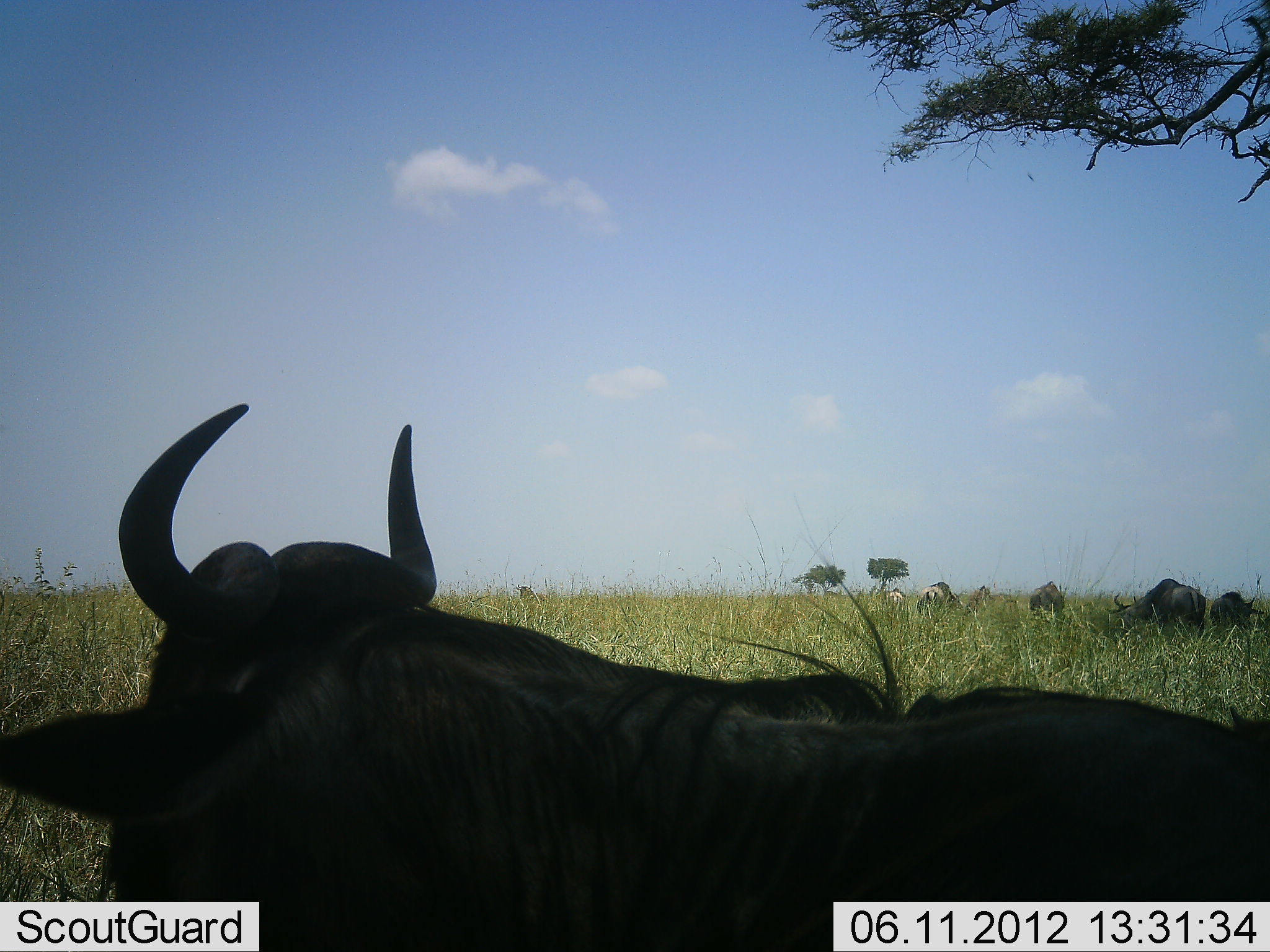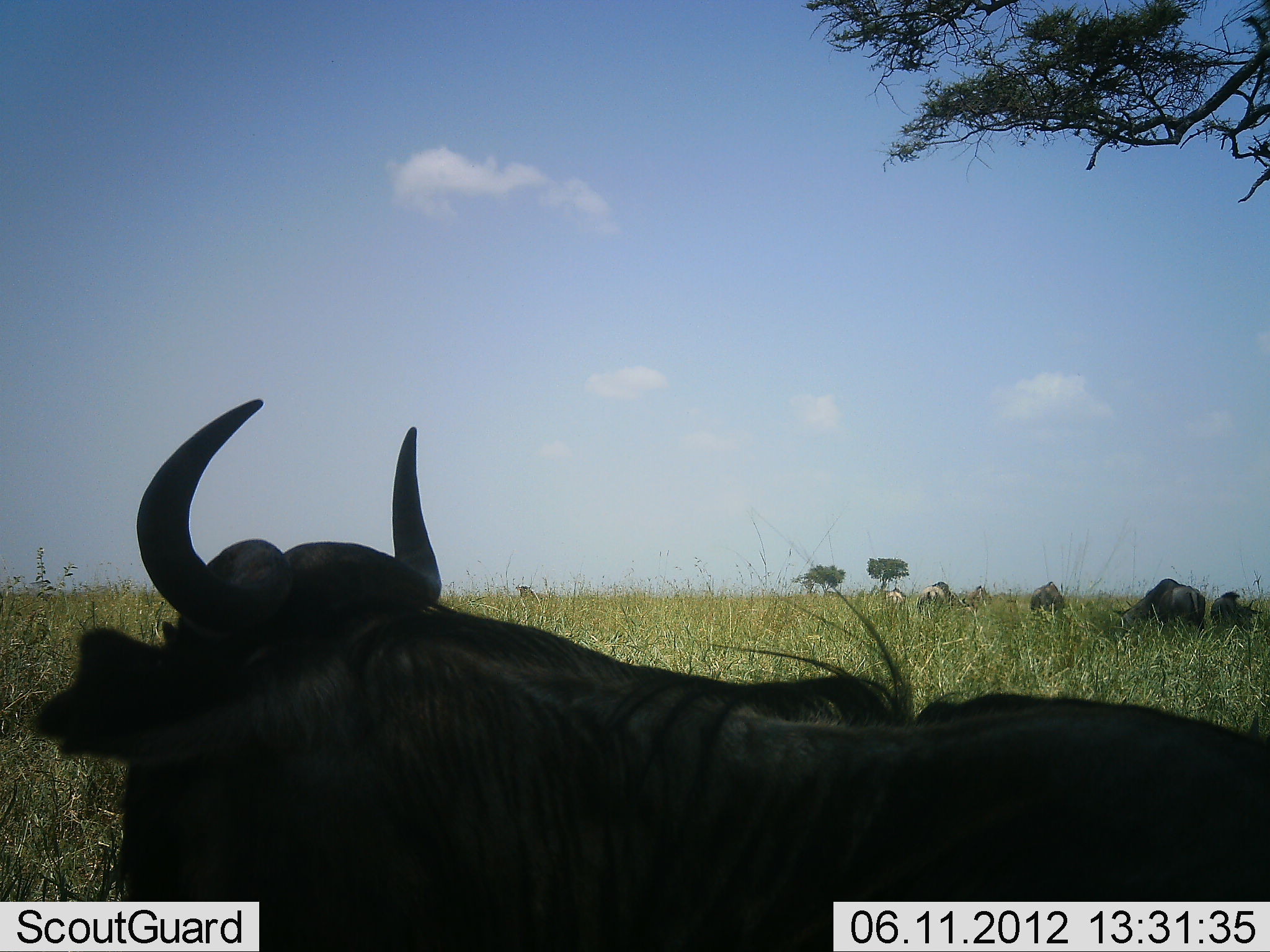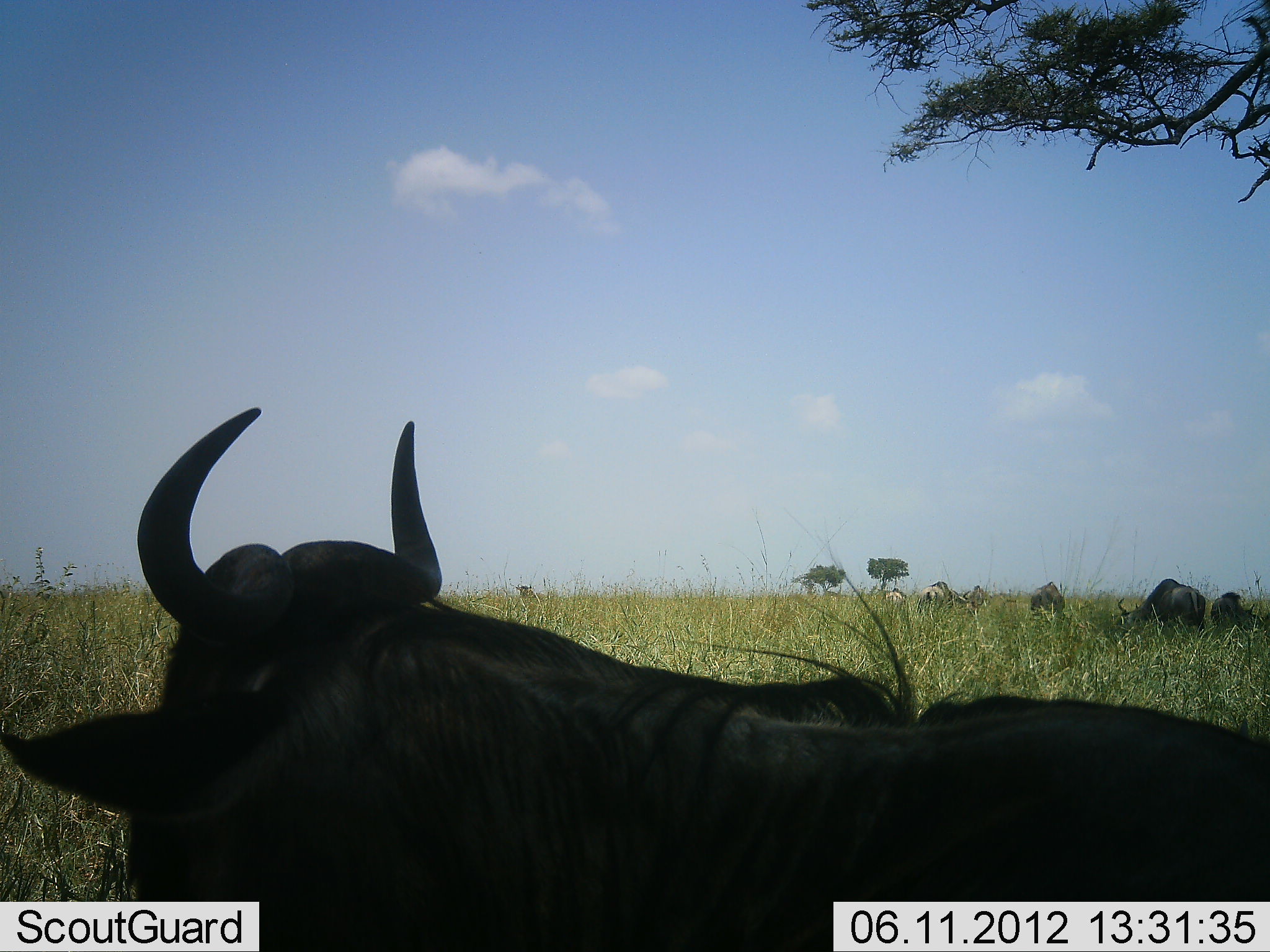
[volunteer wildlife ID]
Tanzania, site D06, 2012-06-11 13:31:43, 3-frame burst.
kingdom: Animalia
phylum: Chordata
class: Mammalia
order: Artiodactyla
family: Bovidae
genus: Connochaetes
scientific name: Connochaetes taurinus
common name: blue wildebeest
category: wildebeest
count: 7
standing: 50%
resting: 80%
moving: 0%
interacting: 0%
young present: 0%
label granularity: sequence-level